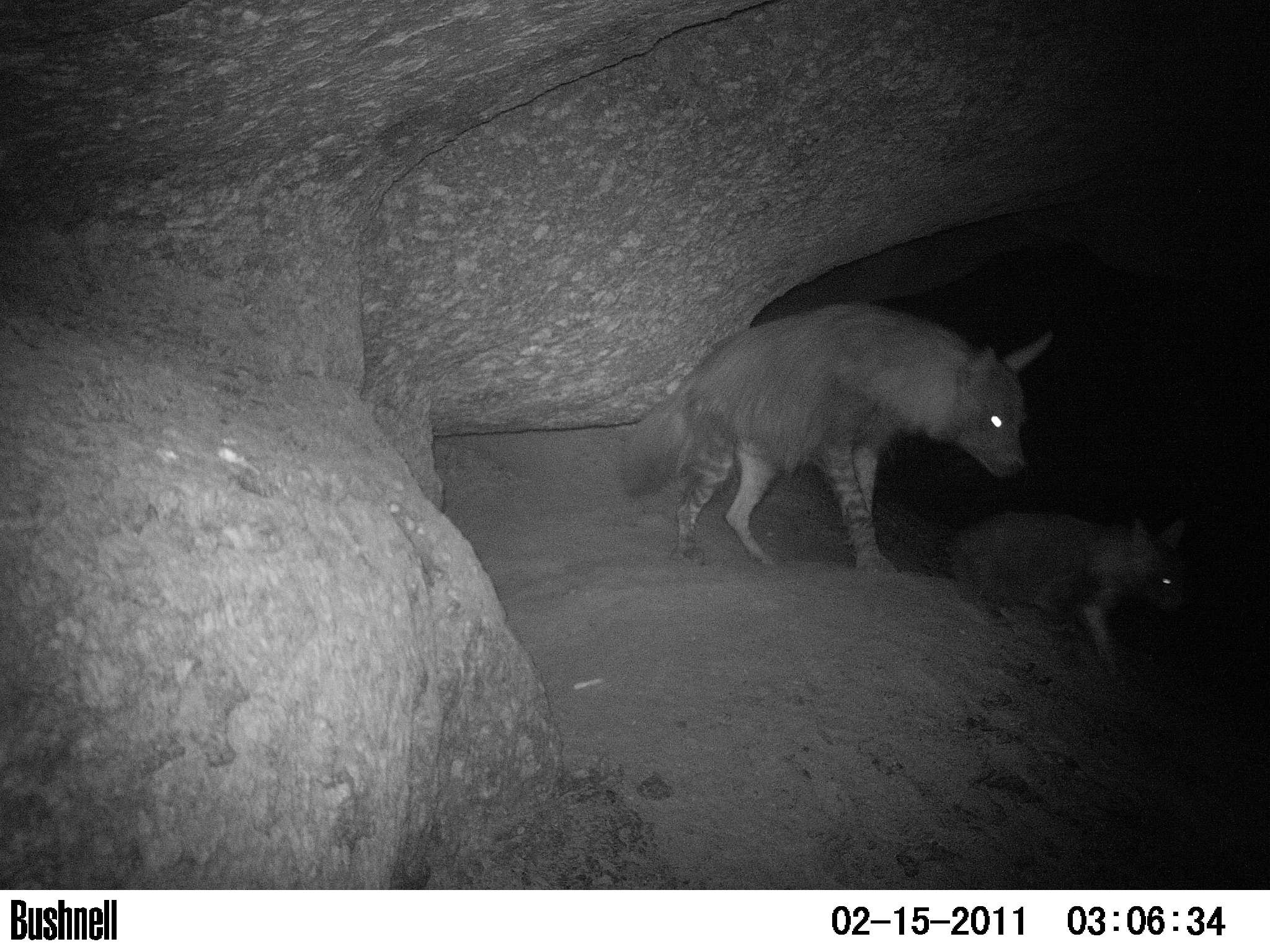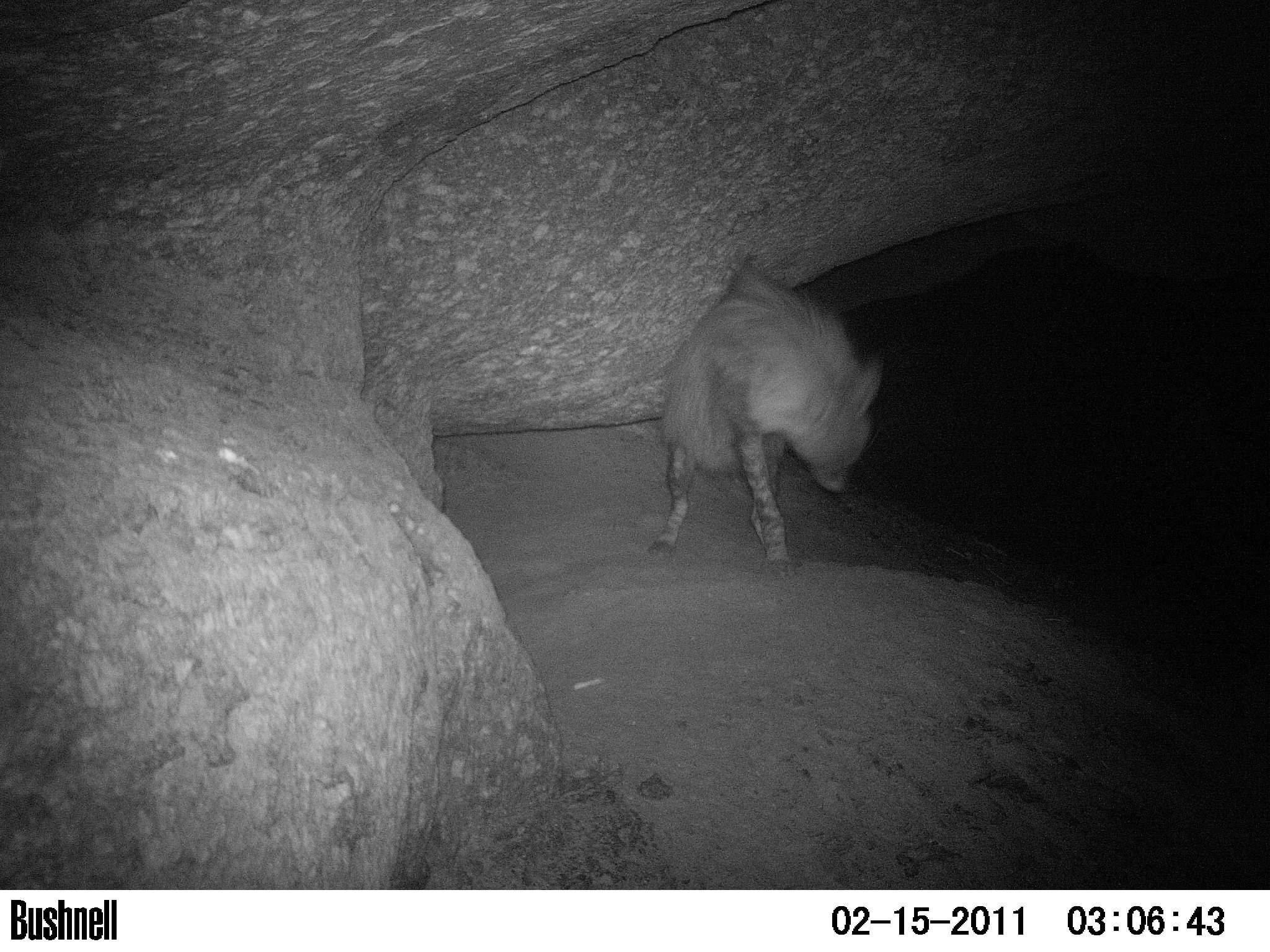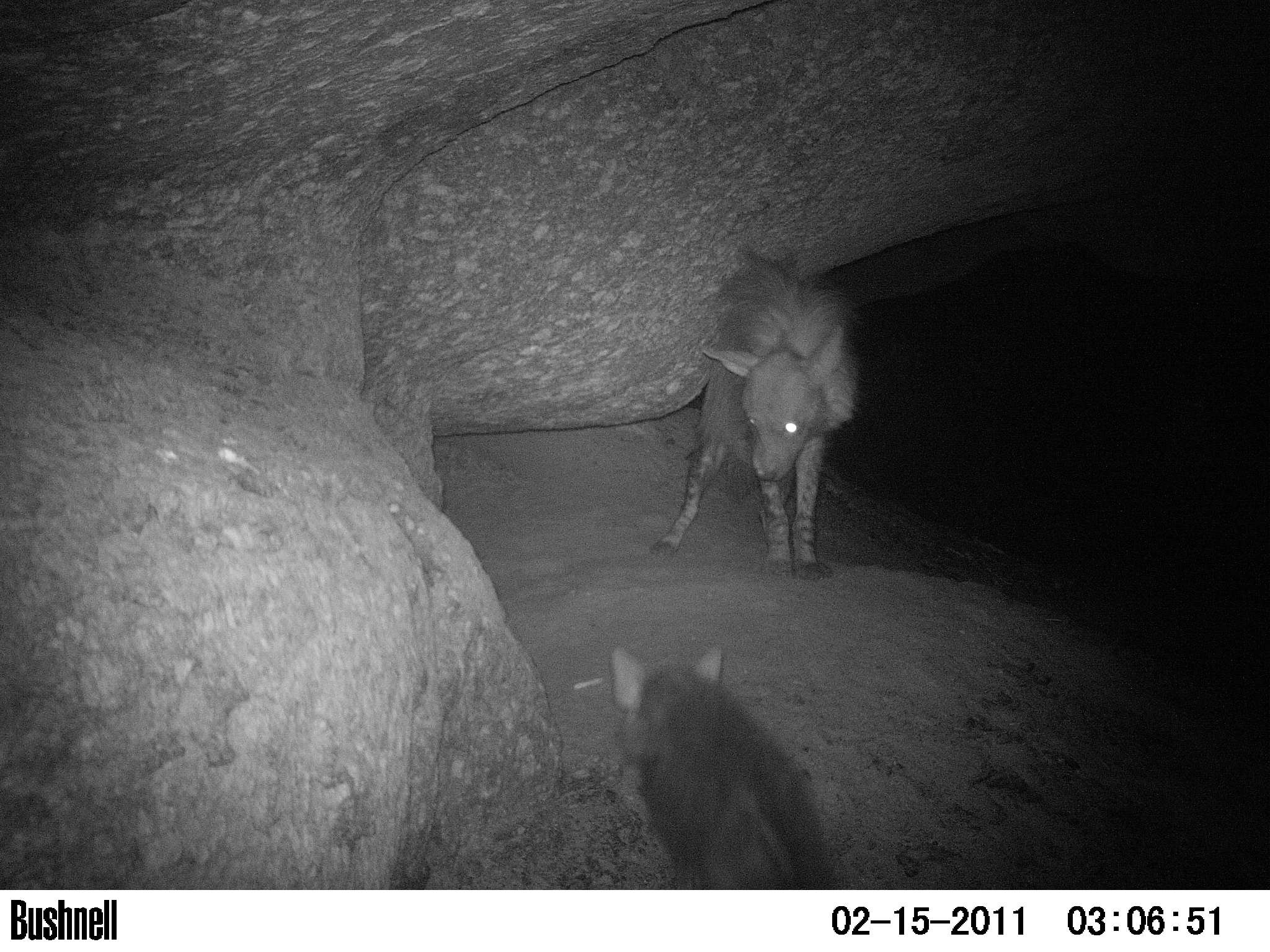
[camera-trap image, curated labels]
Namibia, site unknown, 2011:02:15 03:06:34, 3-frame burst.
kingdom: Animalia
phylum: Chordata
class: Mammalia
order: Carnivora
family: Hyaenidae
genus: Parahyaena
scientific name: Parahyaena brunnea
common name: brown hyena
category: hyaena brunnea